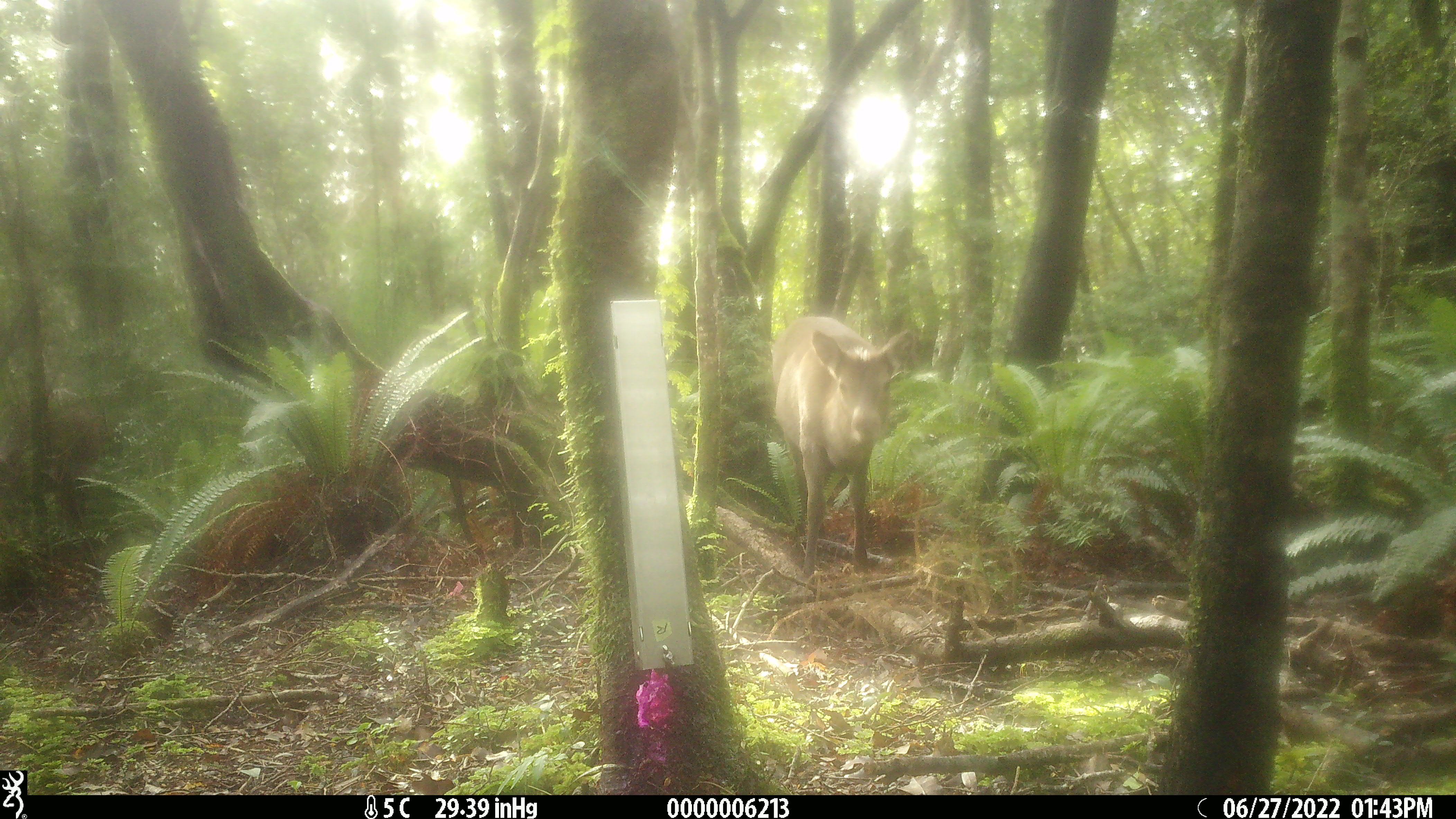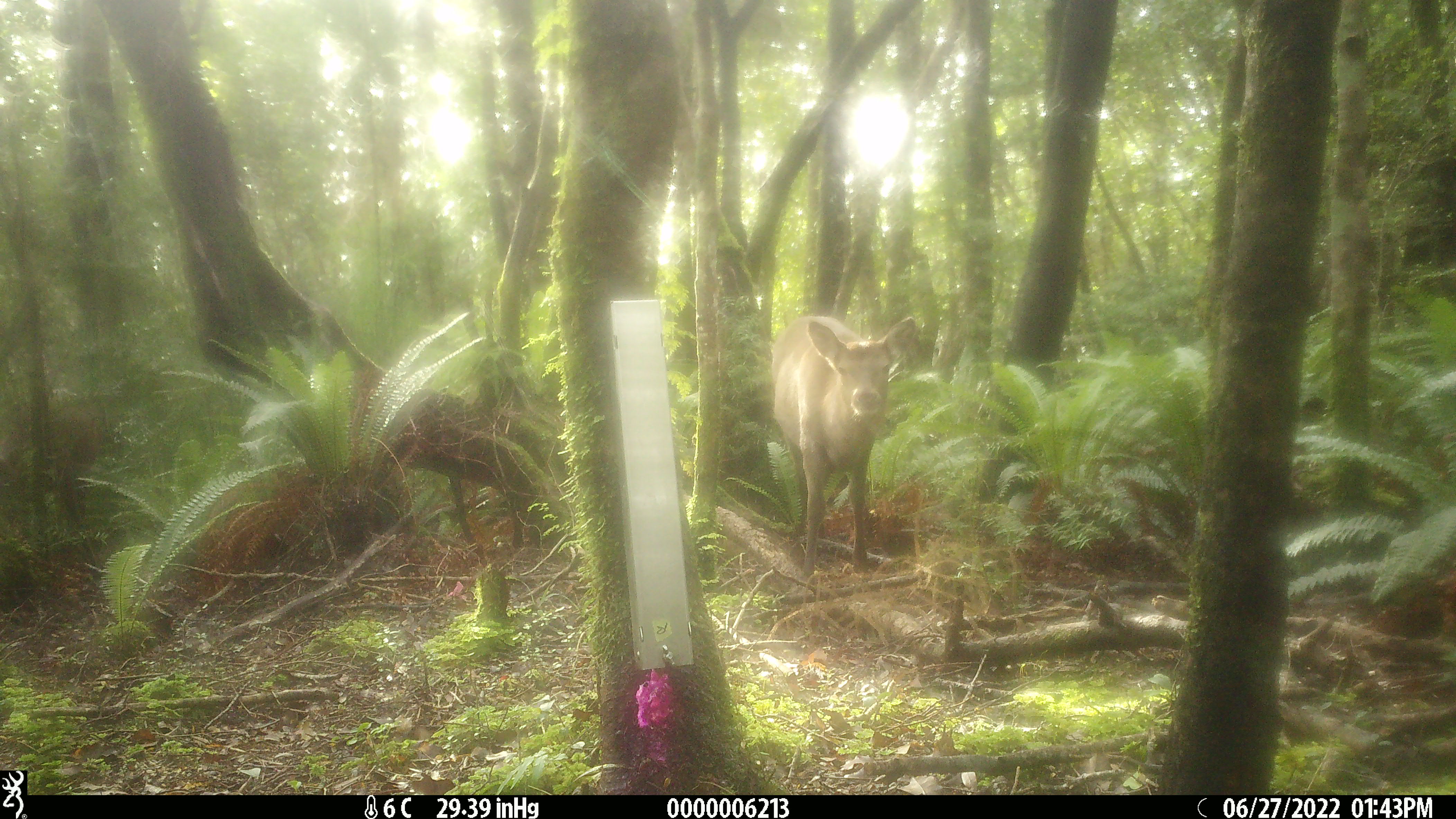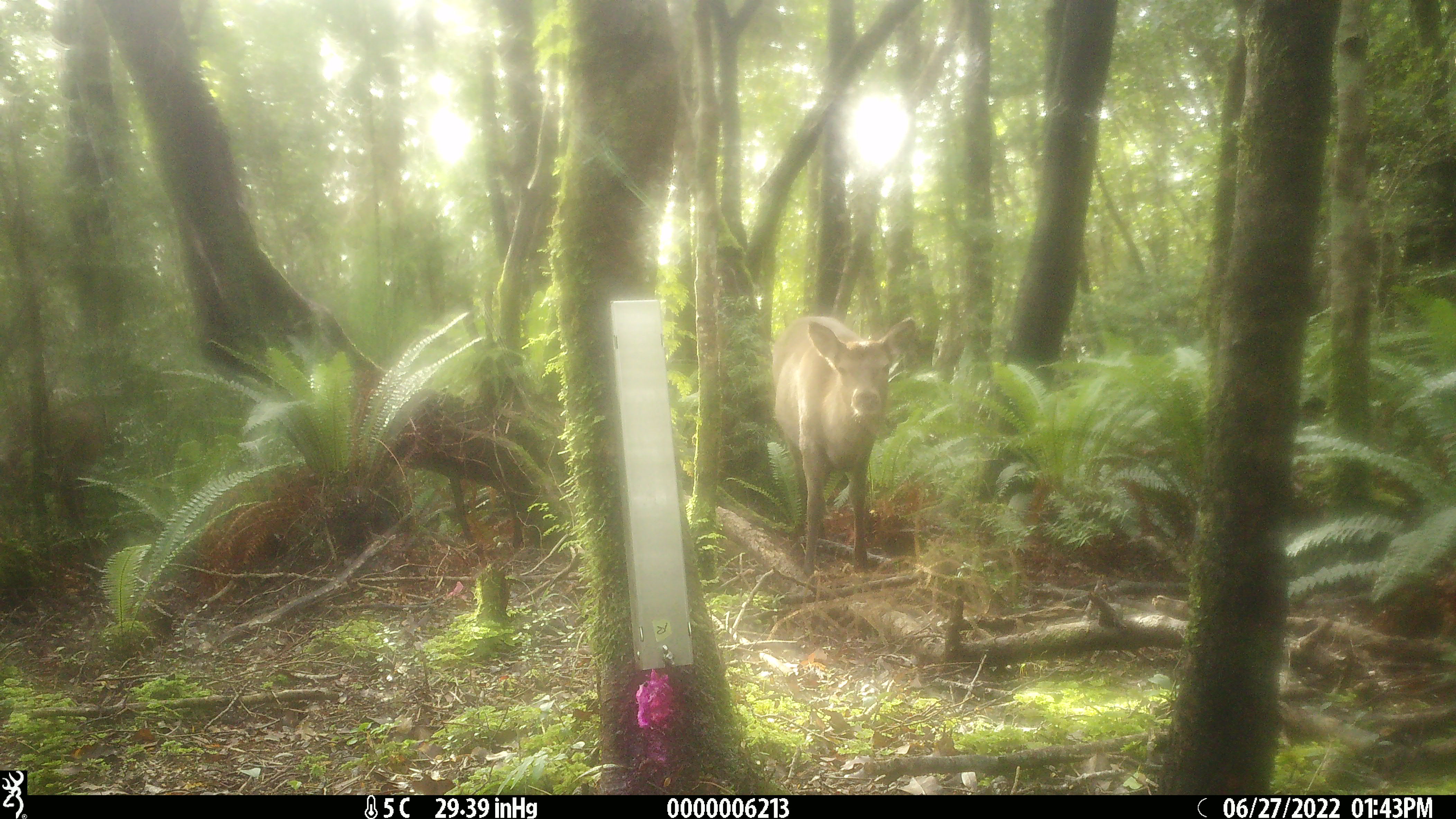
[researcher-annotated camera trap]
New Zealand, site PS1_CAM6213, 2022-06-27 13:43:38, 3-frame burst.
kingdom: Animalia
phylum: Chordata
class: Mammalia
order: Artiodactyla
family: Cervidae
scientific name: Cervidae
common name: deer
Deer (Cervidae).